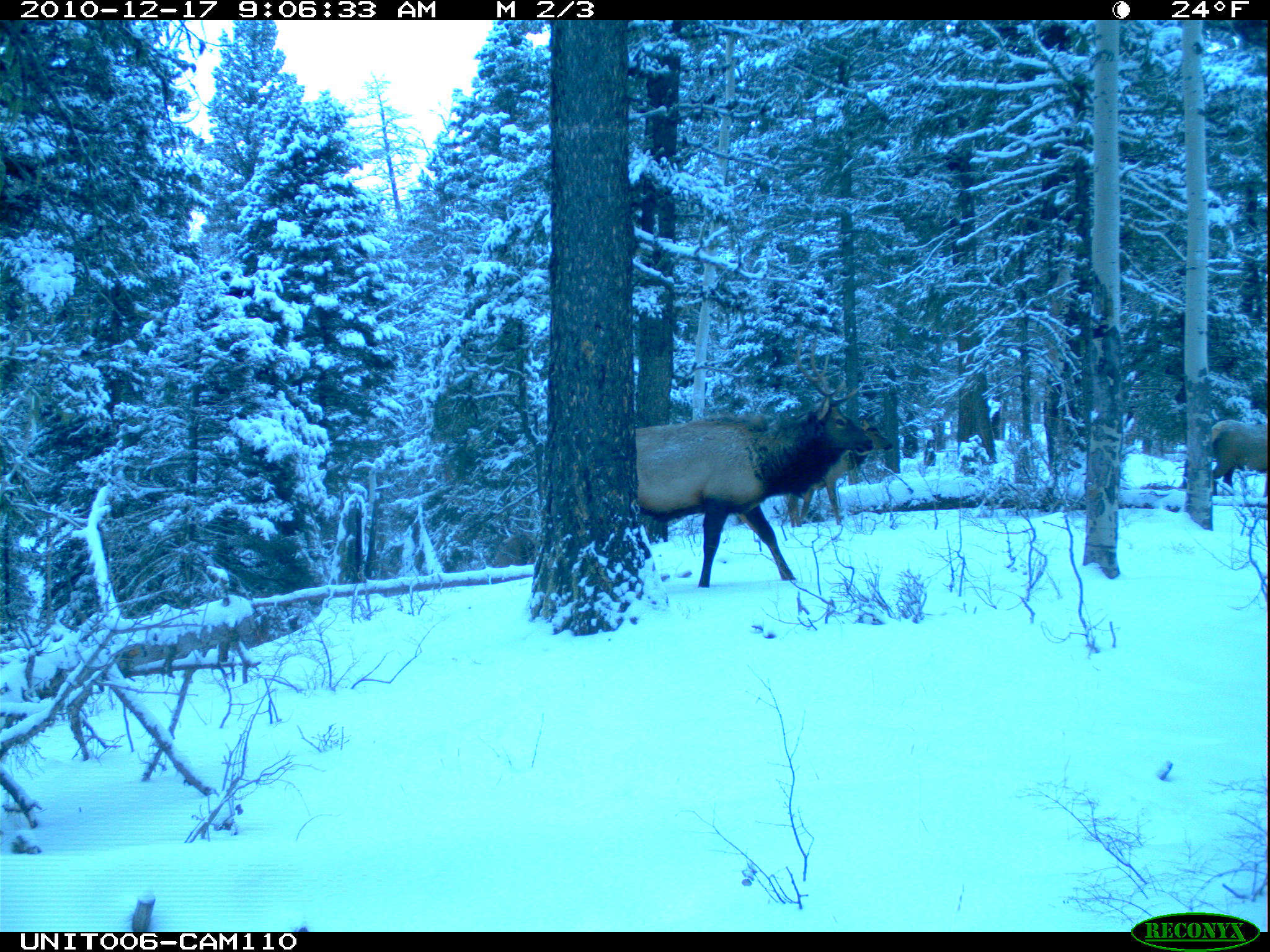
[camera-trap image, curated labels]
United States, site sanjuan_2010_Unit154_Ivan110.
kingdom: Animalia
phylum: Chordata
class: Mammalia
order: Artiodactyla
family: Cervidae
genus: Cervus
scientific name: Cervus elaphus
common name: red deer